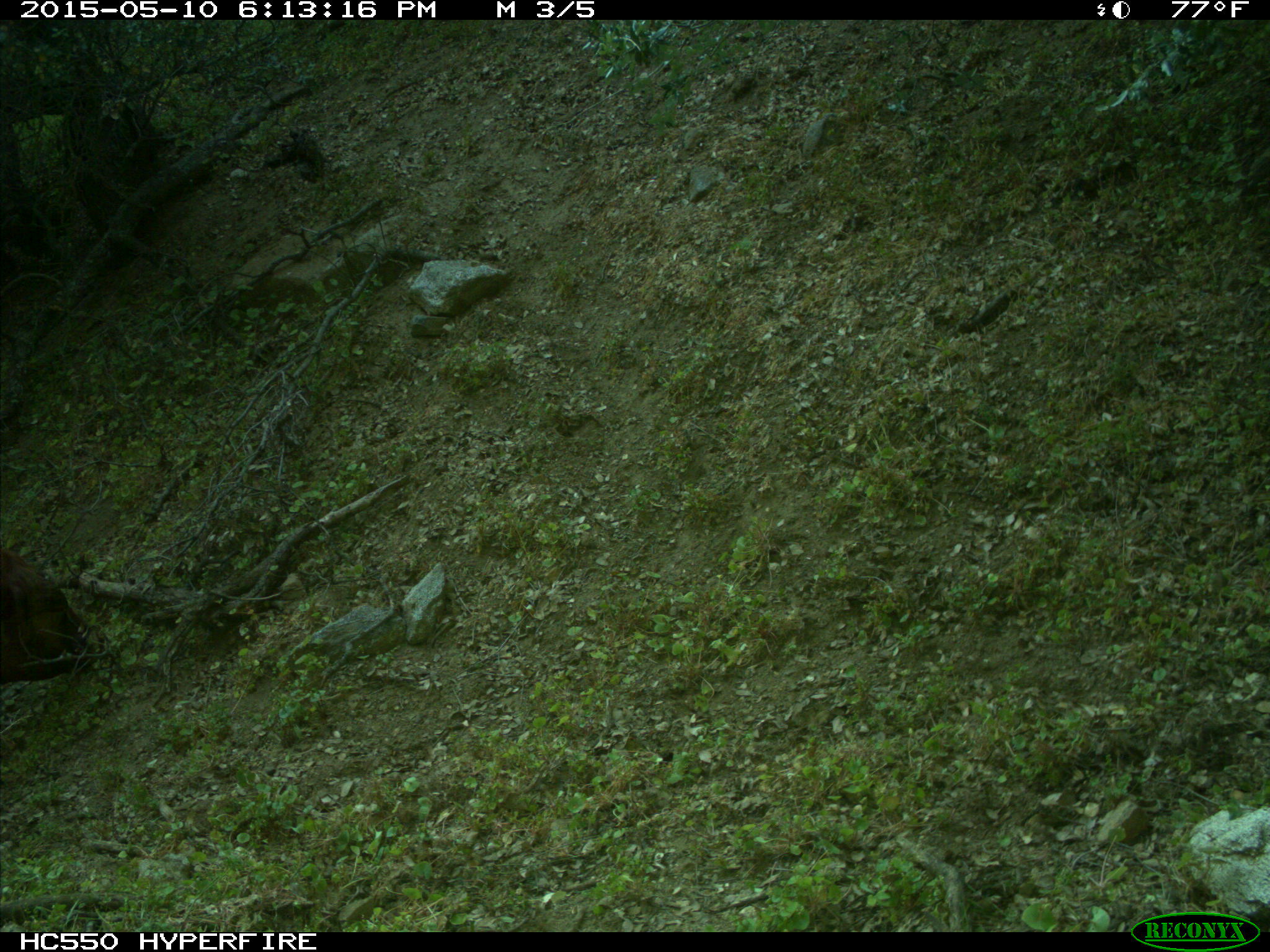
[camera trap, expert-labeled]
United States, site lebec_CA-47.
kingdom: Animalia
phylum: Chordata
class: Mammalia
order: Artiodactyla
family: Bovidae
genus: Bos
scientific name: Bos taurus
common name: domestic cow